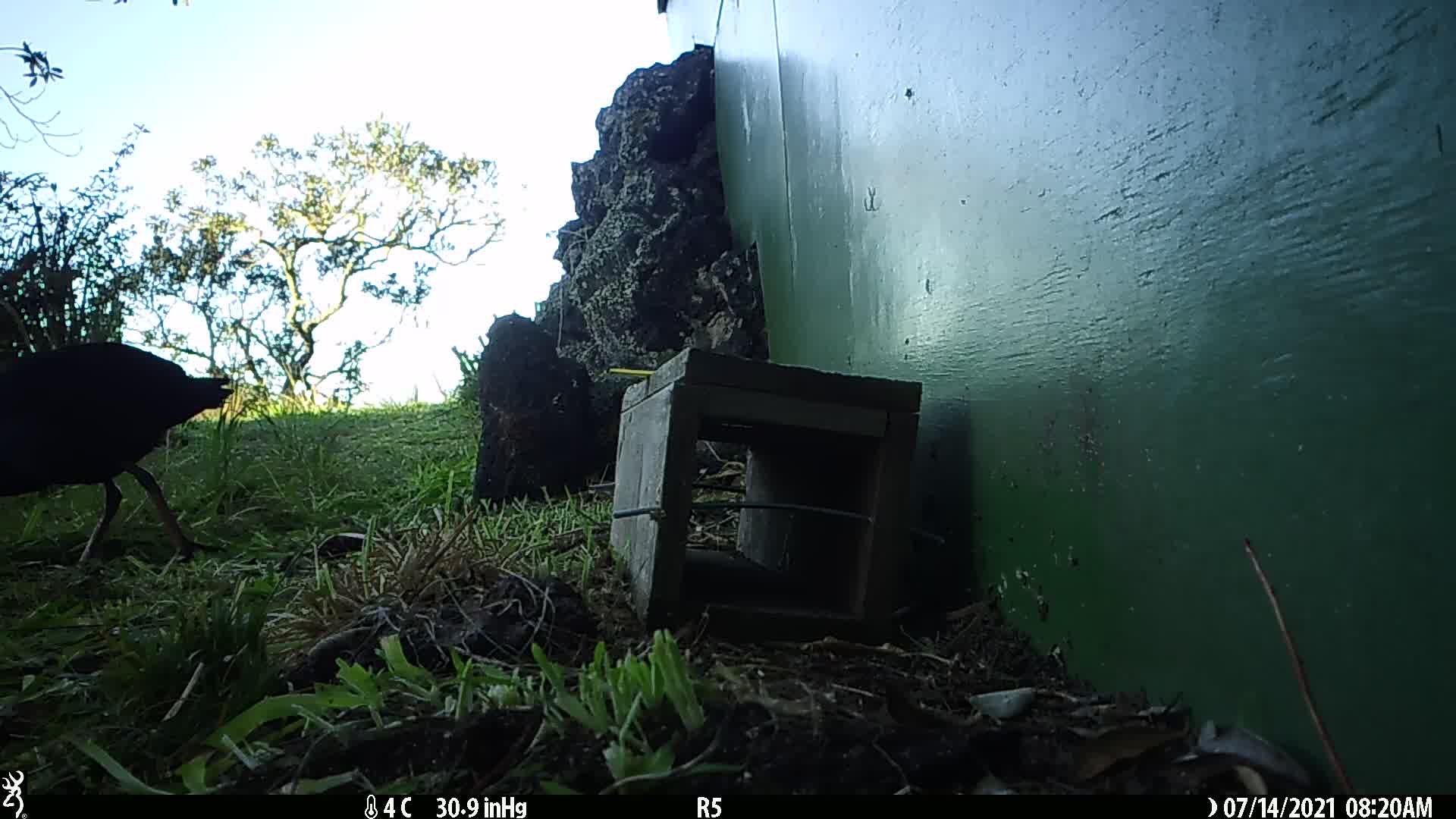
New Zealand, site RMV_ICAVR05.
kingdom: Animalia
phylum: Chordata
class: Aves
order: Gruiformes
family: Rallidae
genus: Porphyrio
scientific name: Porphyrio melanotus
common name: australasian swamphen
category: pukeko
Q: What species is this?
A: Pukeko (australasian swamphen) (Porphyrio melanotus).